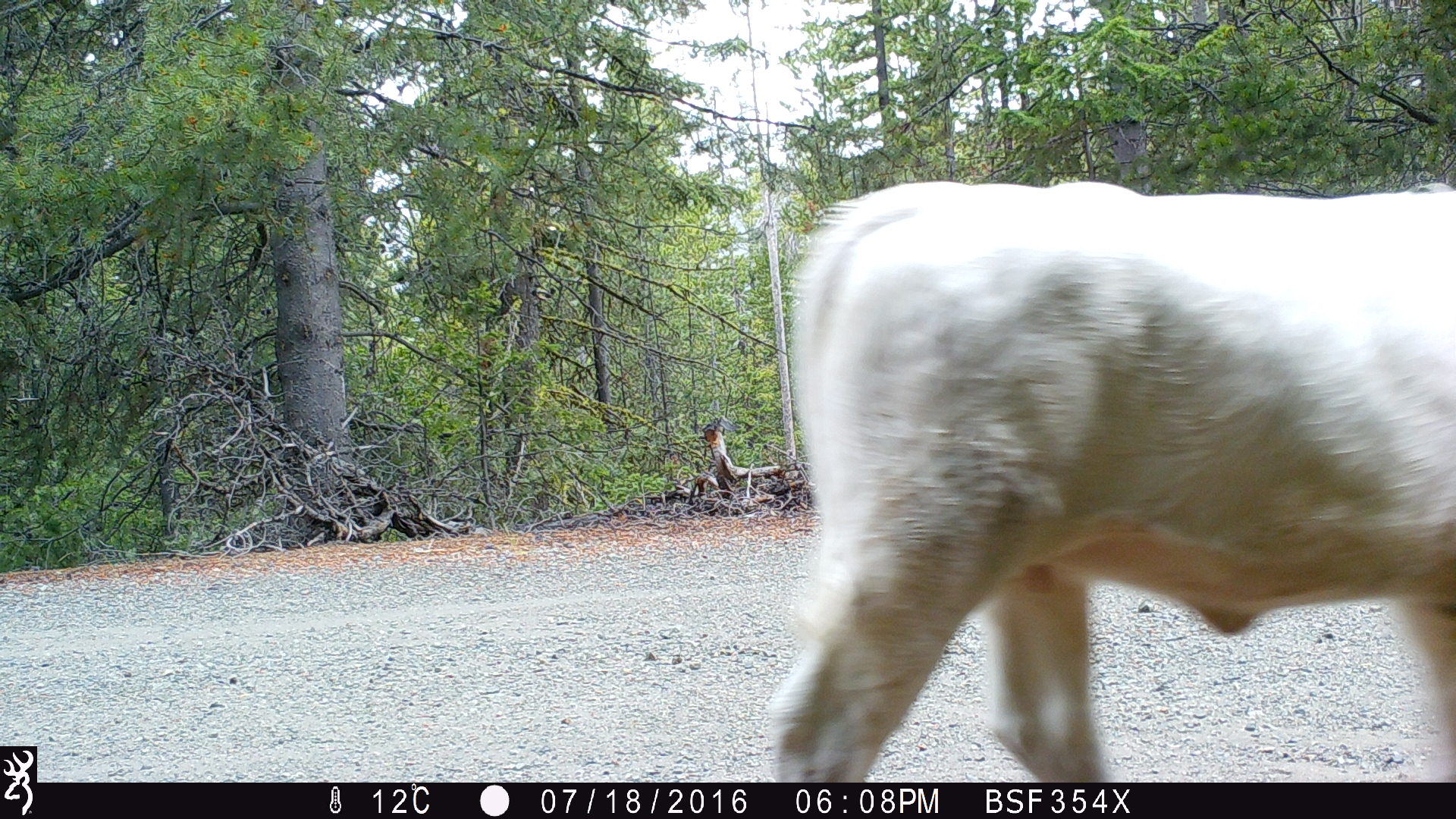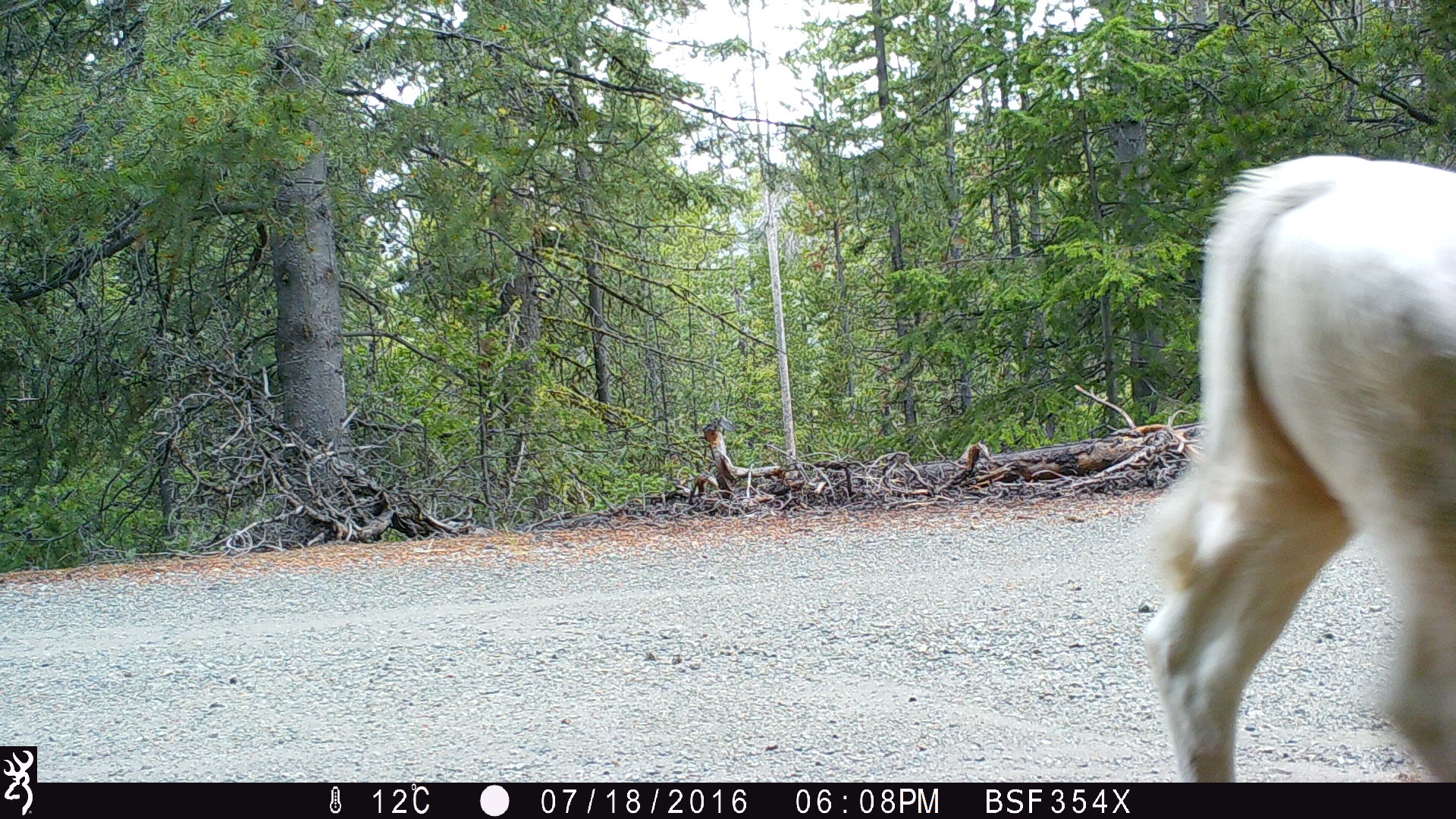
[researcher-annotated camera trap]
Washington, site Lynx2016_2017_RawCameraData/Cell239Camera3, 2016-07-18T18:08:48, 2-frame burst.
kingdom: Animalia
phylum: Chordata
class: Mammalia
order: Artiodactyla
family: Bovidae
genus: Bos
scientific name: Bos taurus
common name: domestic cattle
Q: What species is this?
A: Domestic cattle (Bos taurus).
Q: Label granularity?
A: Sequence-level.